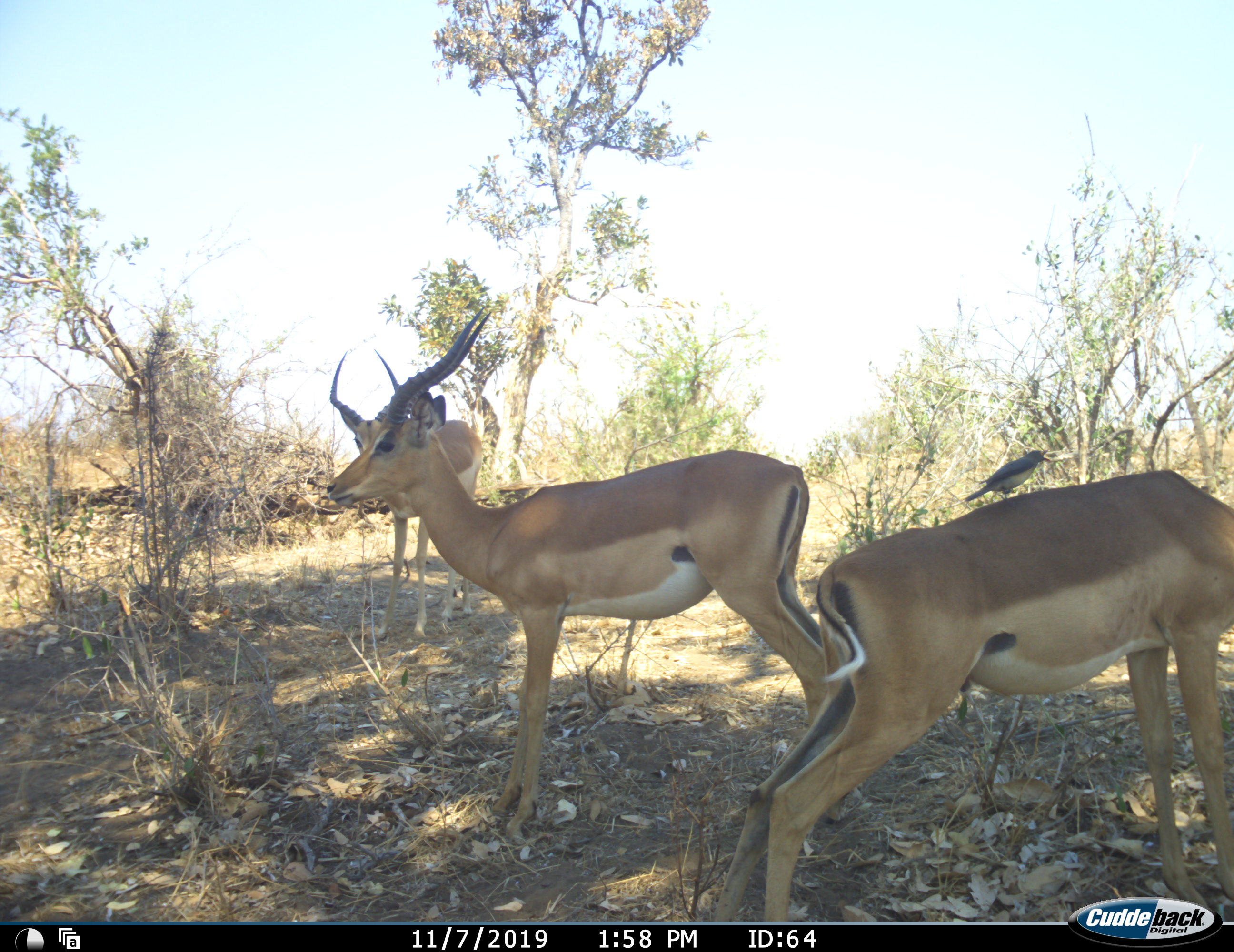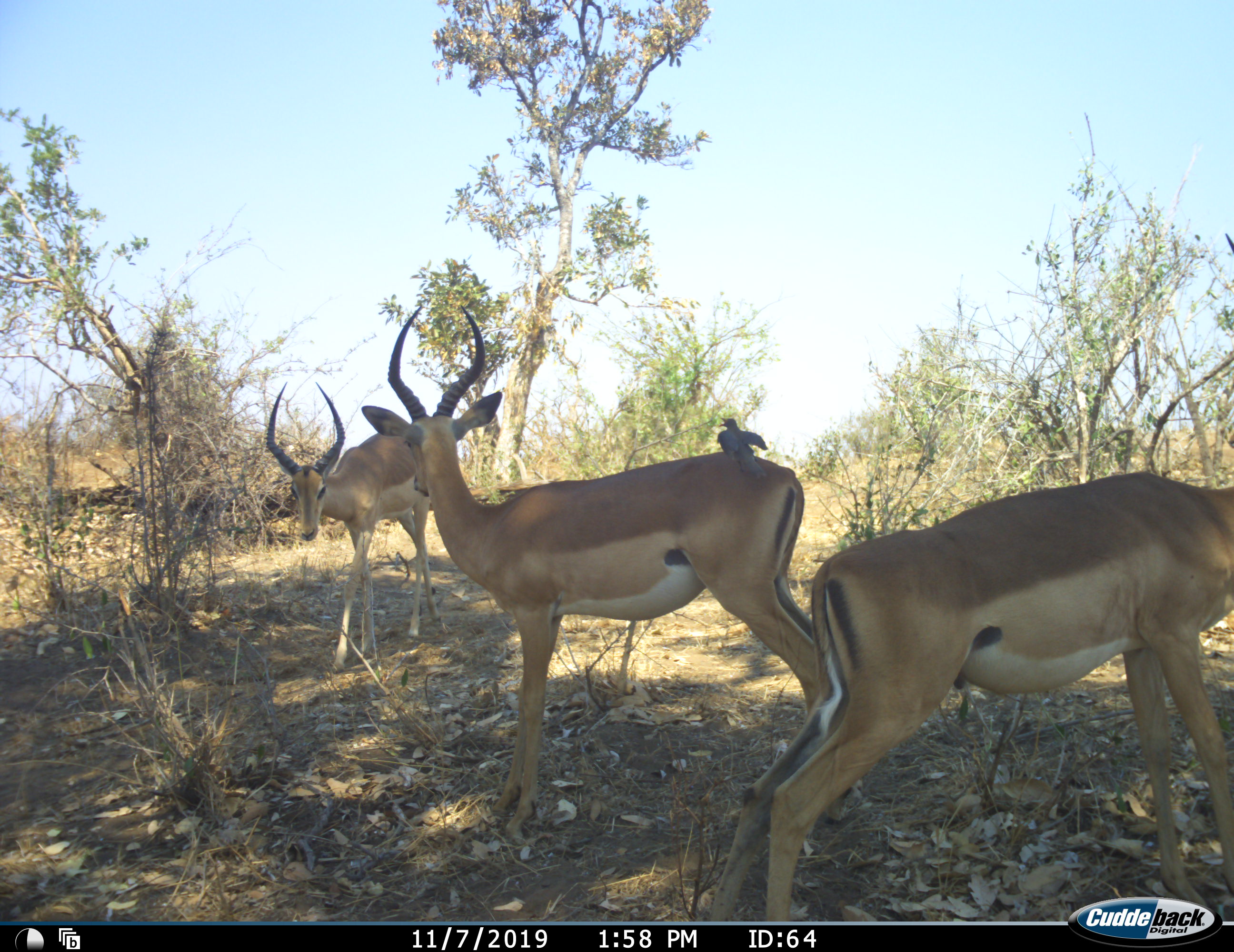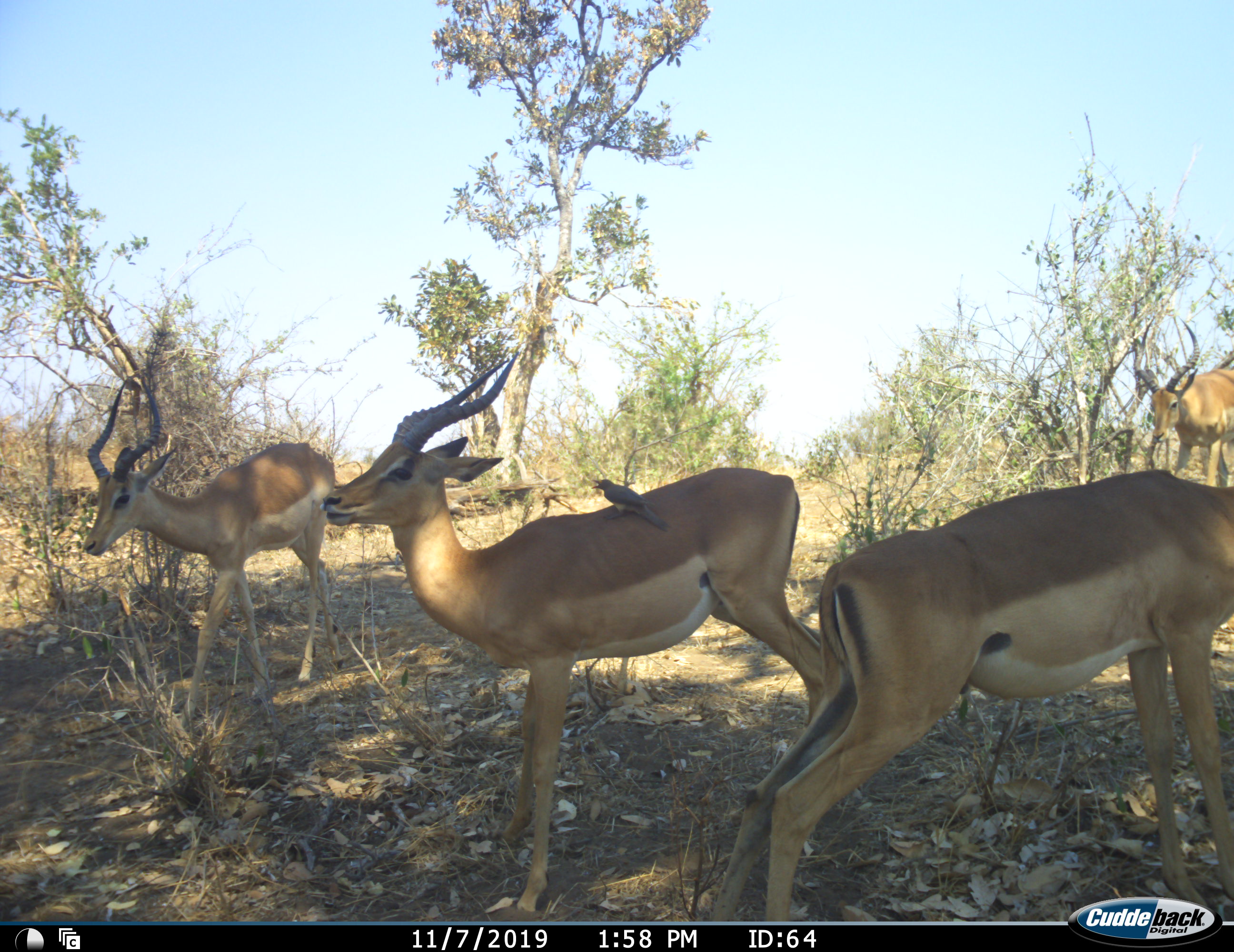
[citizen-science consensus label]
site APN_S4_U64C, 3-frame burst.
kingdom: Animalia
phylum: Chordata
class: Aves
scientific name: Aves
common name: bird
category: birdother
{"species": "birdother (bird) (Aves)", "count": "1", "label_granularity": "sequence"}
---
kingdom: Animalia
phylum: Chordata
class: Mammalia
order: Artiodactyla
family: Bovidae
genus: Aepyceros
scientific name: Aepyceros melampus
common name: impala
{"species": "impala (Aepyceros melampus)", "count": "4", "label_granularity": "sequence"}